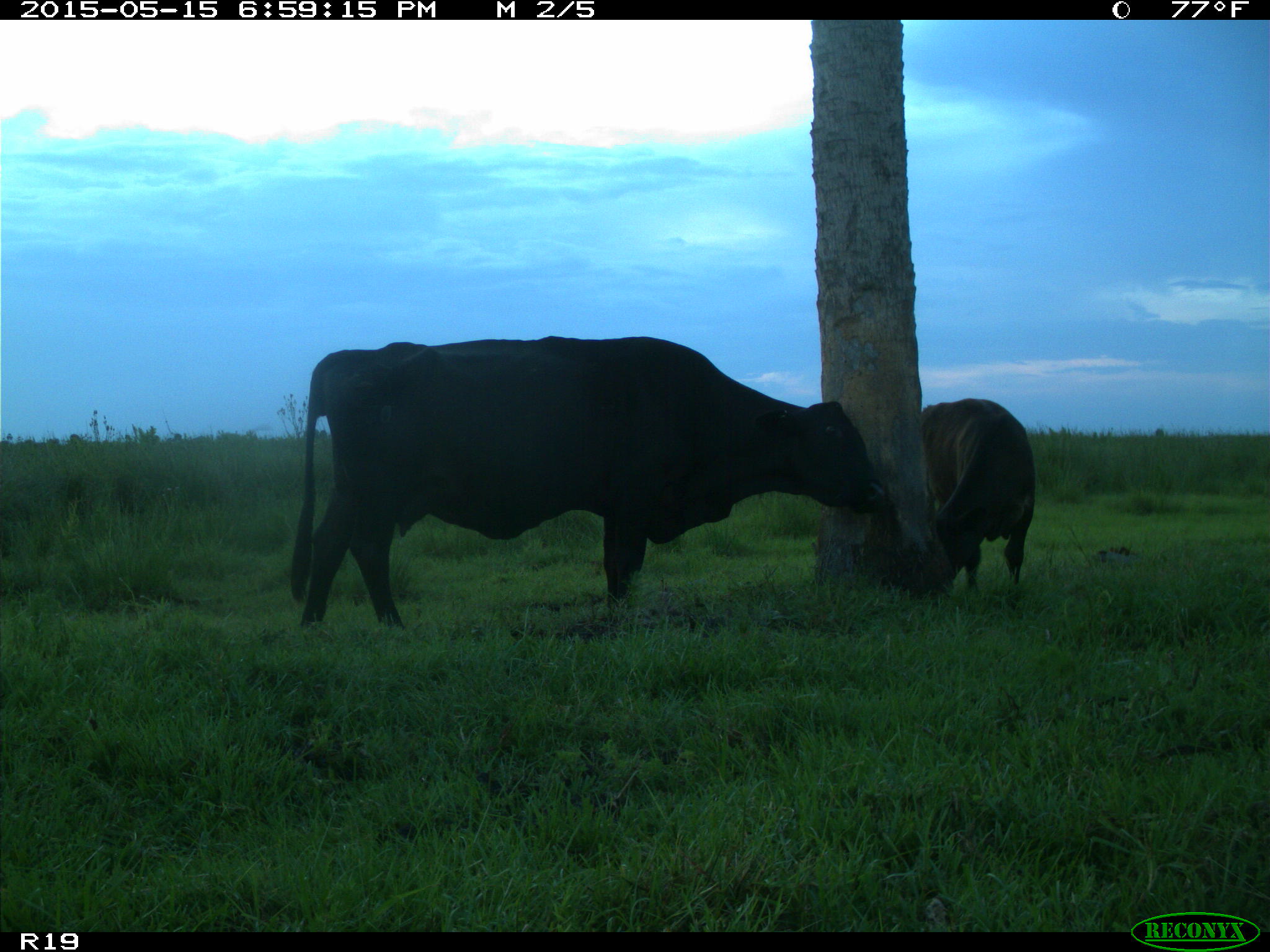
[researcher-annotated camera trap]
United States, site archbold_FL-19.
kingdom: Animalia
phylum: Chordata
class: Mammalia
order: Artiodactyla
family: Bovidae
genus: Bos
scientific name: Bos taurus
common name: domestic cow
Bos taurus (domestic cow).